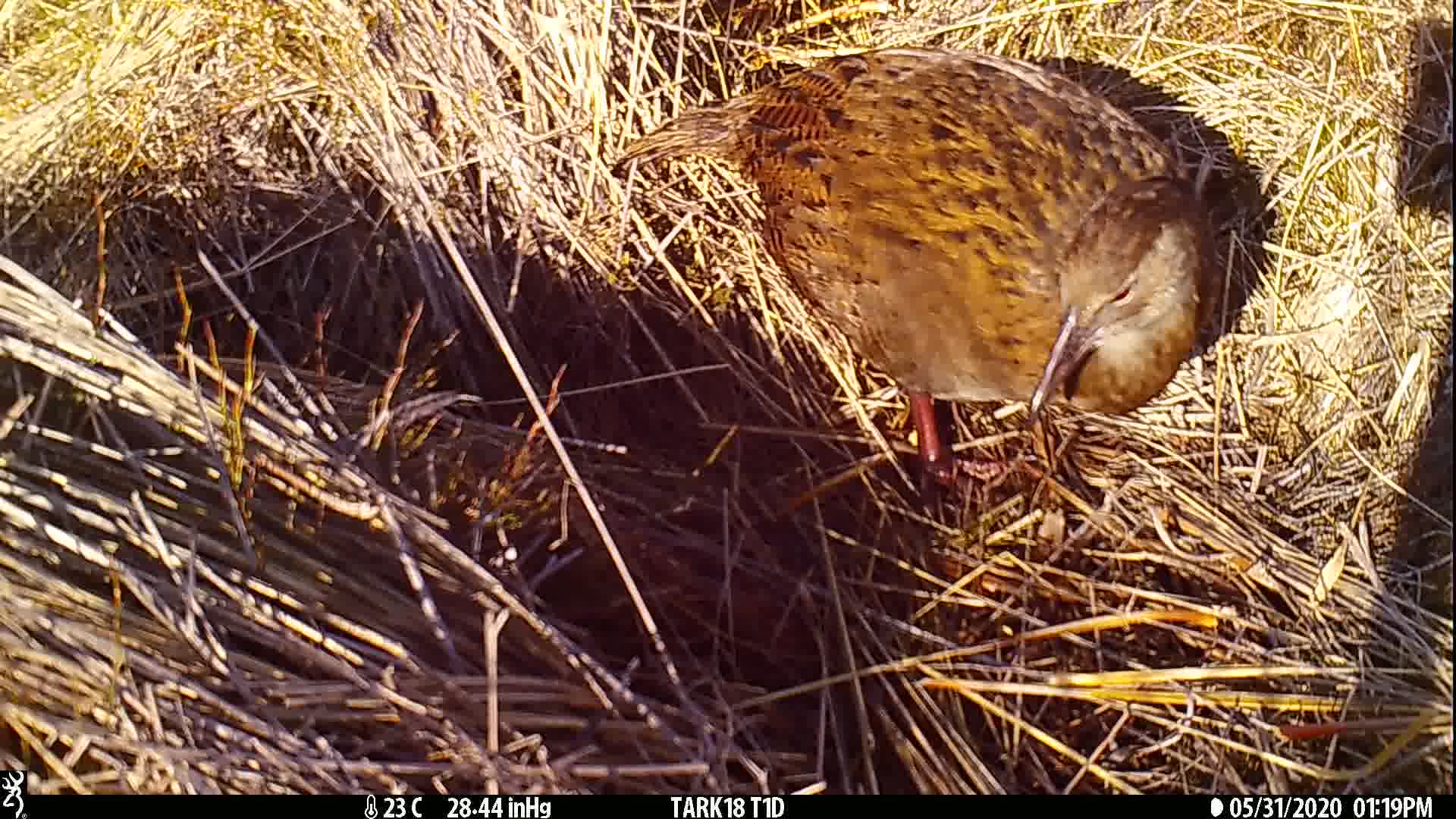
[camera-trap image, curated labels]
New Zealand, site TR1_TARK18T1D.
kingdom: Animalia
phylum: Chordata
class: Aves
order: Gruiformes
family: Rallidae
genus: Gallirallus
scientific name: Gallirallus australis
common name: weka